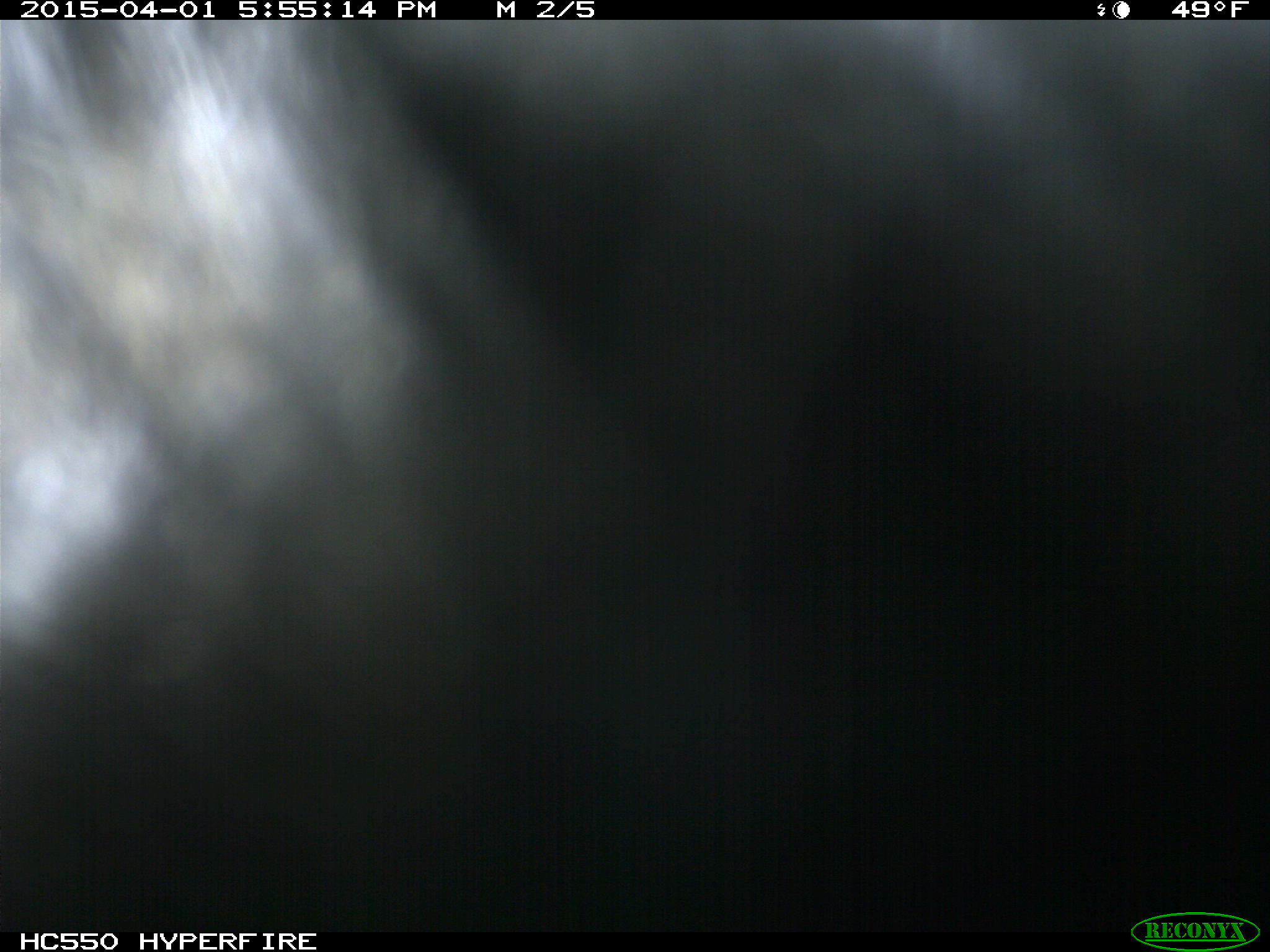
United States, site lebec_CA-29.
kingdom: Animalia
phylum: Chordata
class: Mammalia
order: Artiodactyla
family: Bovidae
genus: Bos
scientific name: Bos taurus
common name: domestic cow